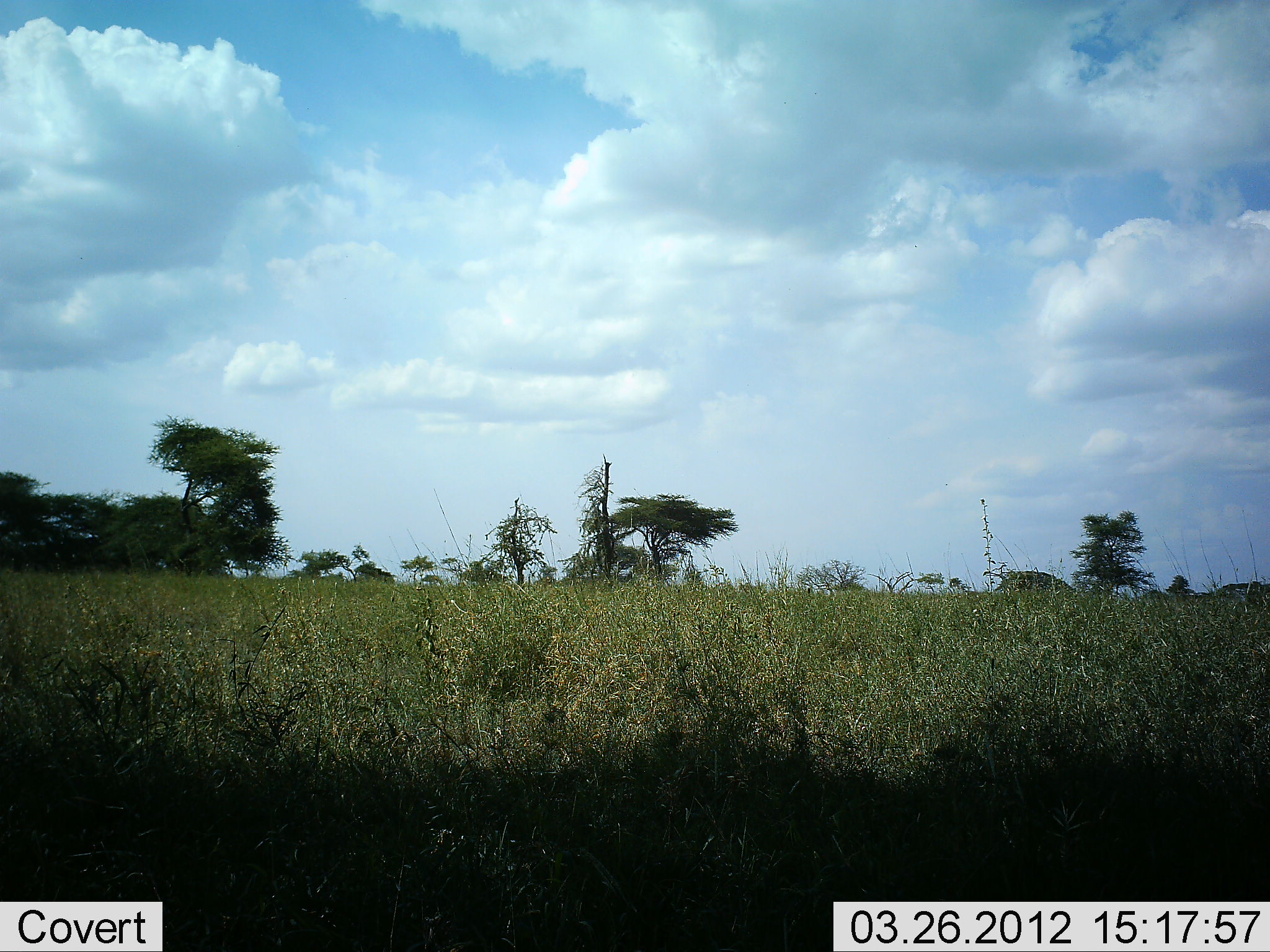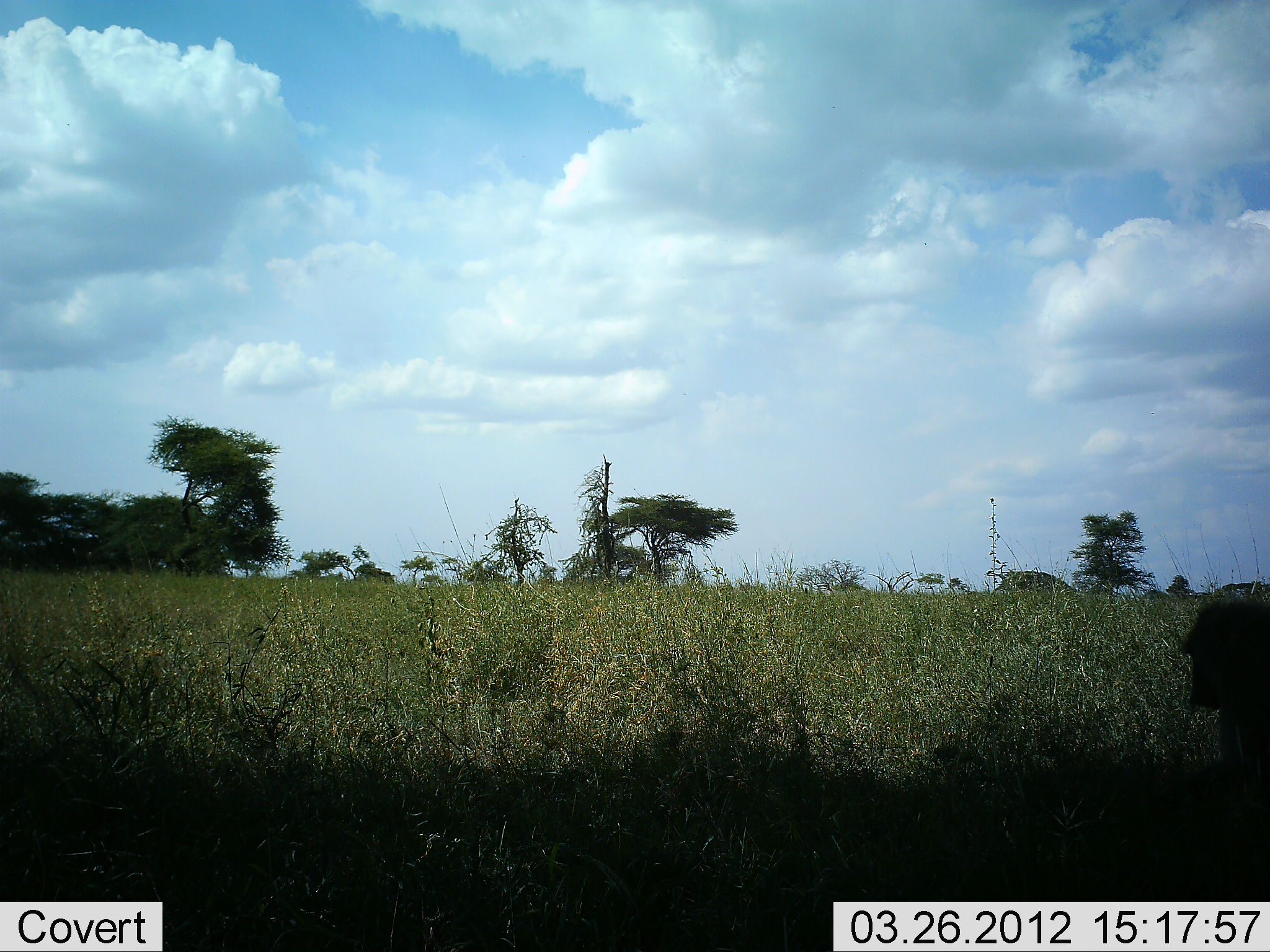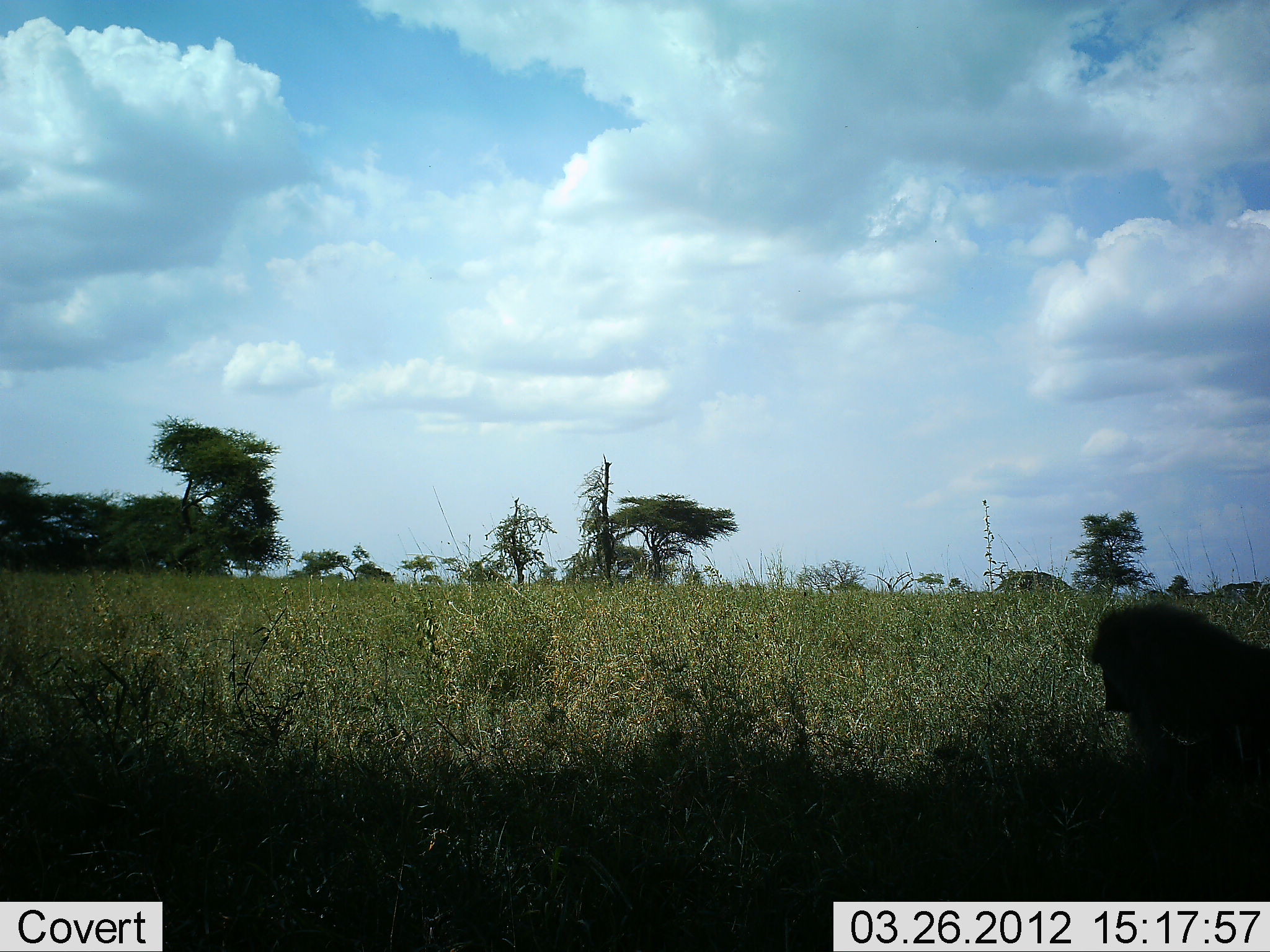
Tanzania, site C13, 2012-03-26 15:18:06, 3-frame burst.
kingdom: Animalia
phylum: Chordata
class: Mammalia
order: Primates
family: Cercopithecidae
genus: Papio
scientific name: Papio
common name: baboon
Baboon (Papio), count 1. Behavior (volunteer vote fractions): standing 5%, resting 0%, moving 95%, interacting 0%. Young present (vote fraction): 0%. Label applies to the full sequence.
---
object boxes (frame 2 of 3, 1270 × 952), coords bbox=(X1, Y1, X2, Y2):
animal: bbox=(1107, 593, 1270, 902)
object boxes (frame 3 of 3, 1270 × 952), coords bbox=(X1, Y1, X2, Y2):
animal: bbox=(1092, 589, 1270, 859)